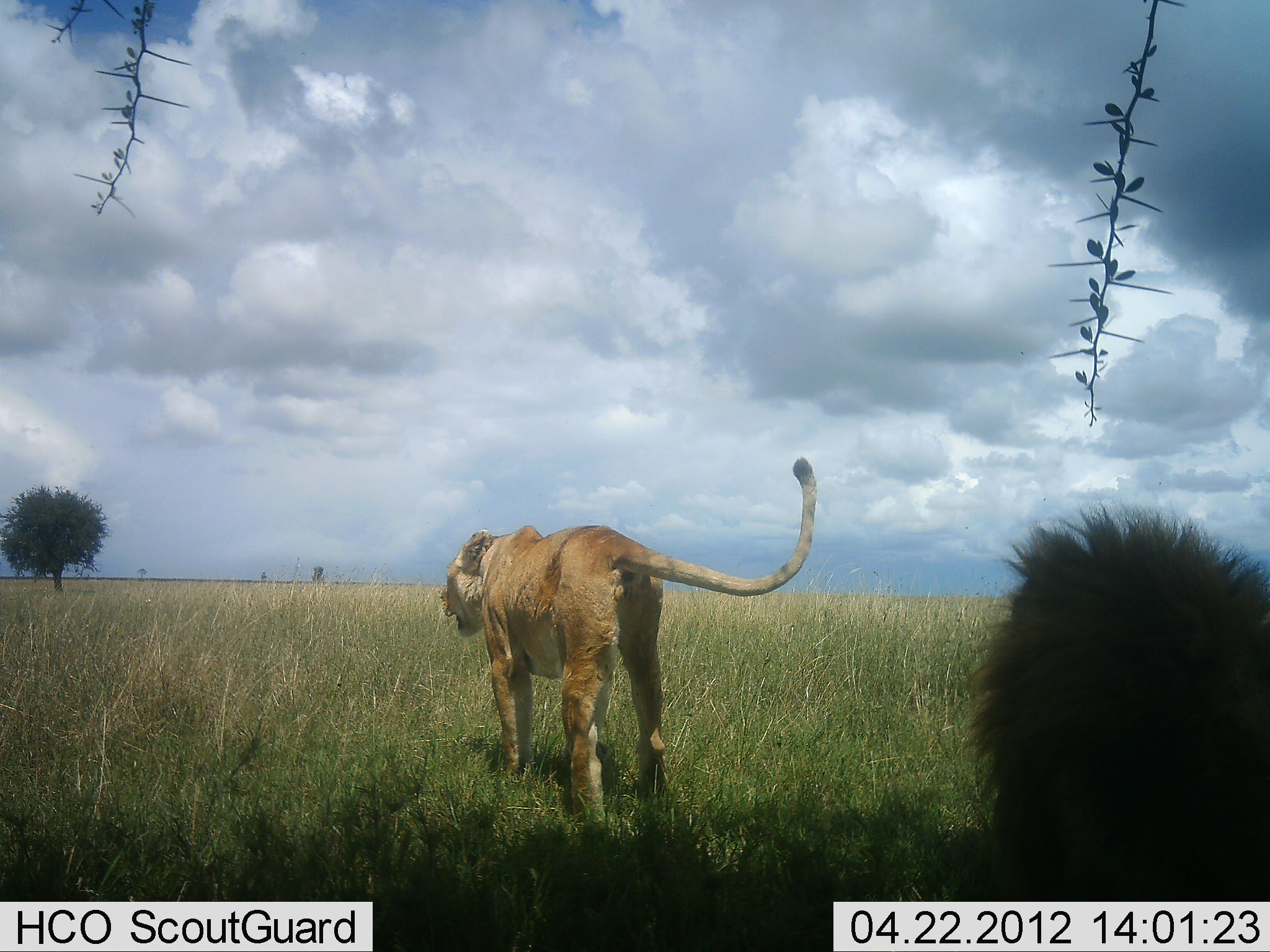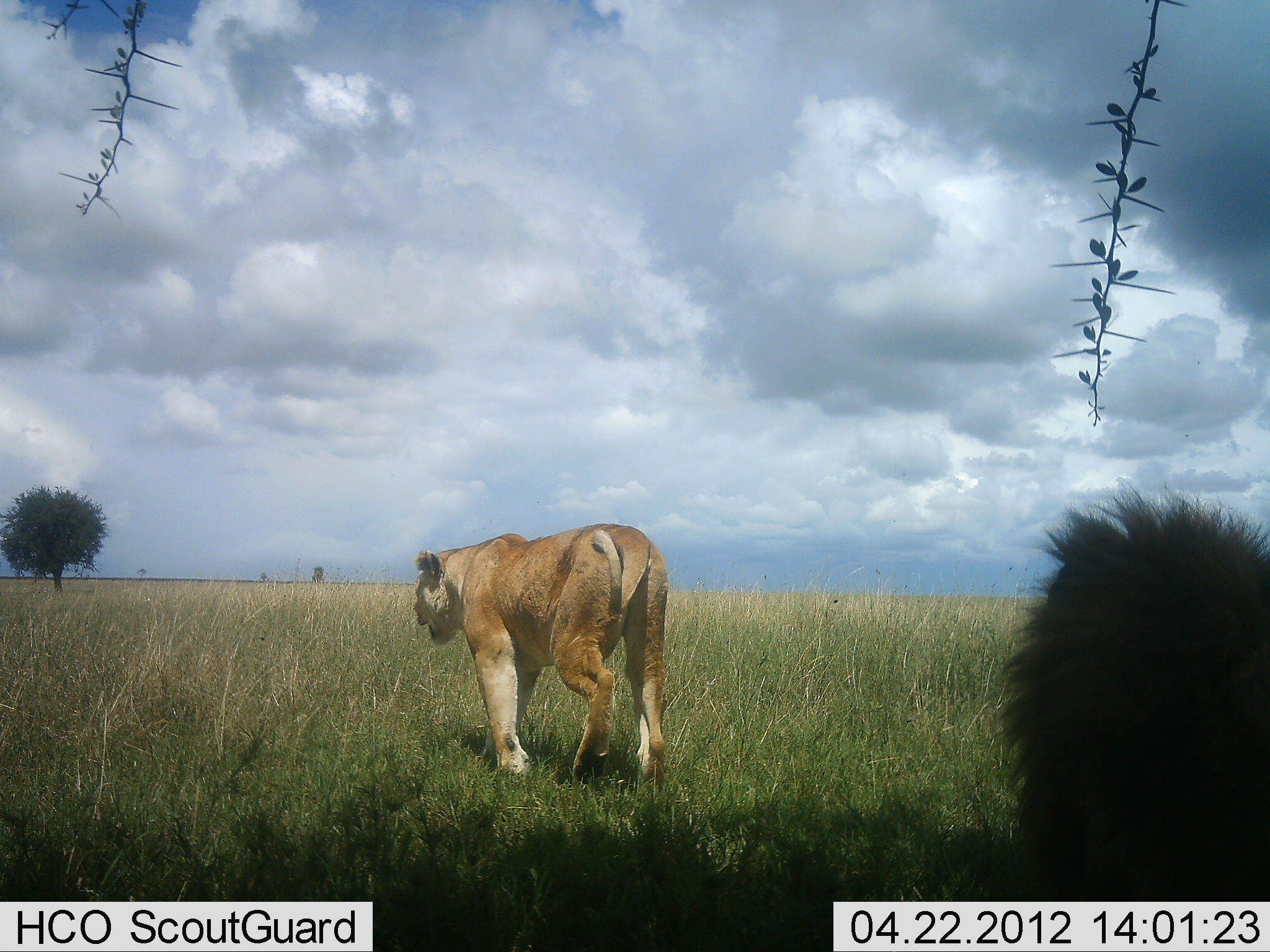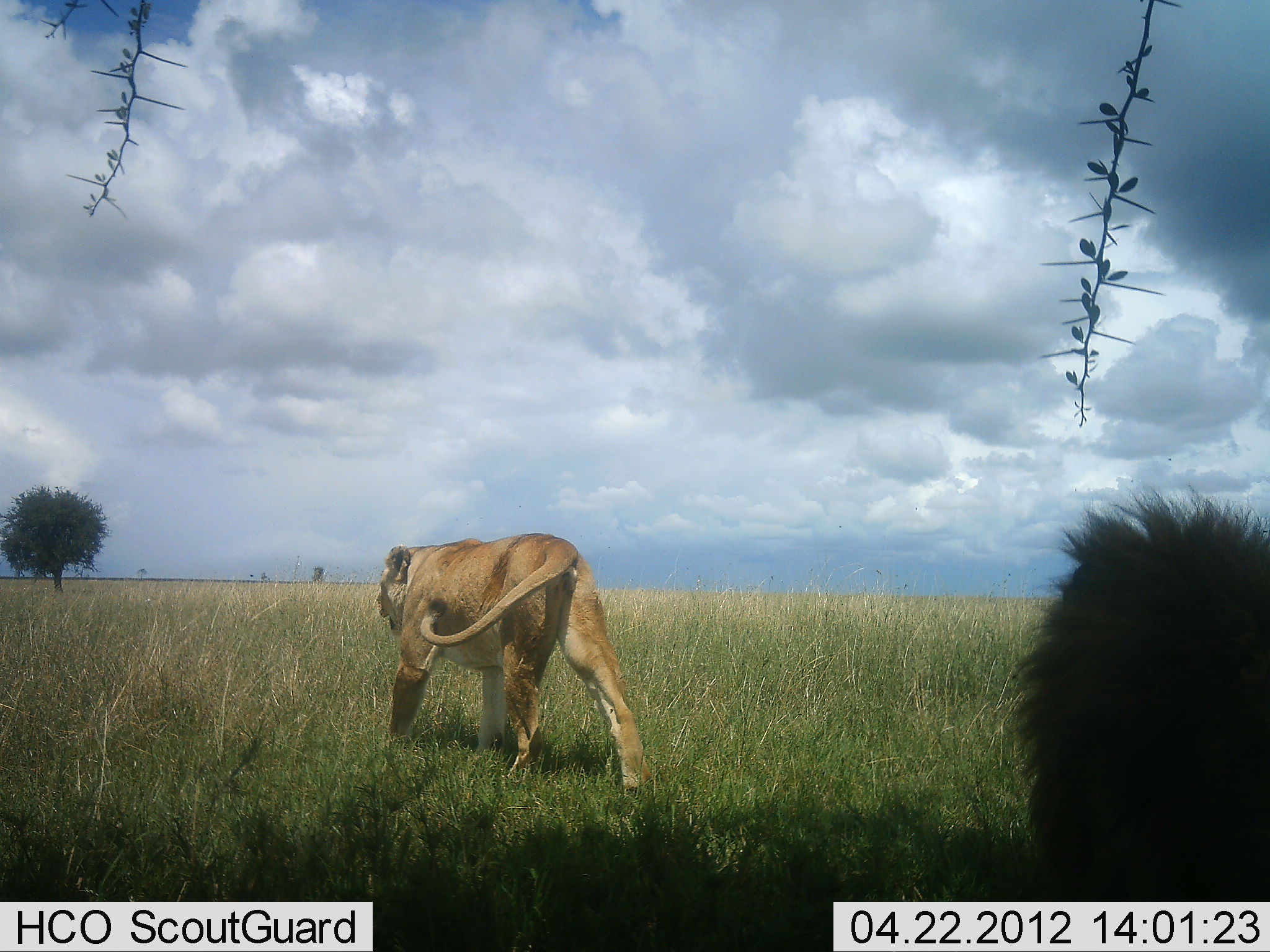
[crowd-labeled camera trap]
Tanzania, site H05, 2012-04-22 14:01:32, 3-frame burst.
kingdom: Animalia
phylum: Chordata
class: Mammalia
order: Carnivora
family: Felidae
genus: Panthera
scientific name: Panthera leo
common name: lion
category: lionfemale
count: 2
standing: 13%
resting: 35%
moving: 96%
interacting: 0%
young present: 0%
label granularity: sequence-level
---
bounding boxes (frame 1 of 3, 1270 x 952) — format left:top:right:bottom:
animal: 440:456:818:828; 958:495:1270:901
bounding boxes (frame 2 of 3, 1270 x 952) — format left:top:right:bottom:
animal: 990:478:1270:901; 413:523:670:794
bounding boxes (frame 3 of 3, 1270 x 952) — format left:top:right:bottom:
animal: 1004:484:1270:902; 375:534:657:794